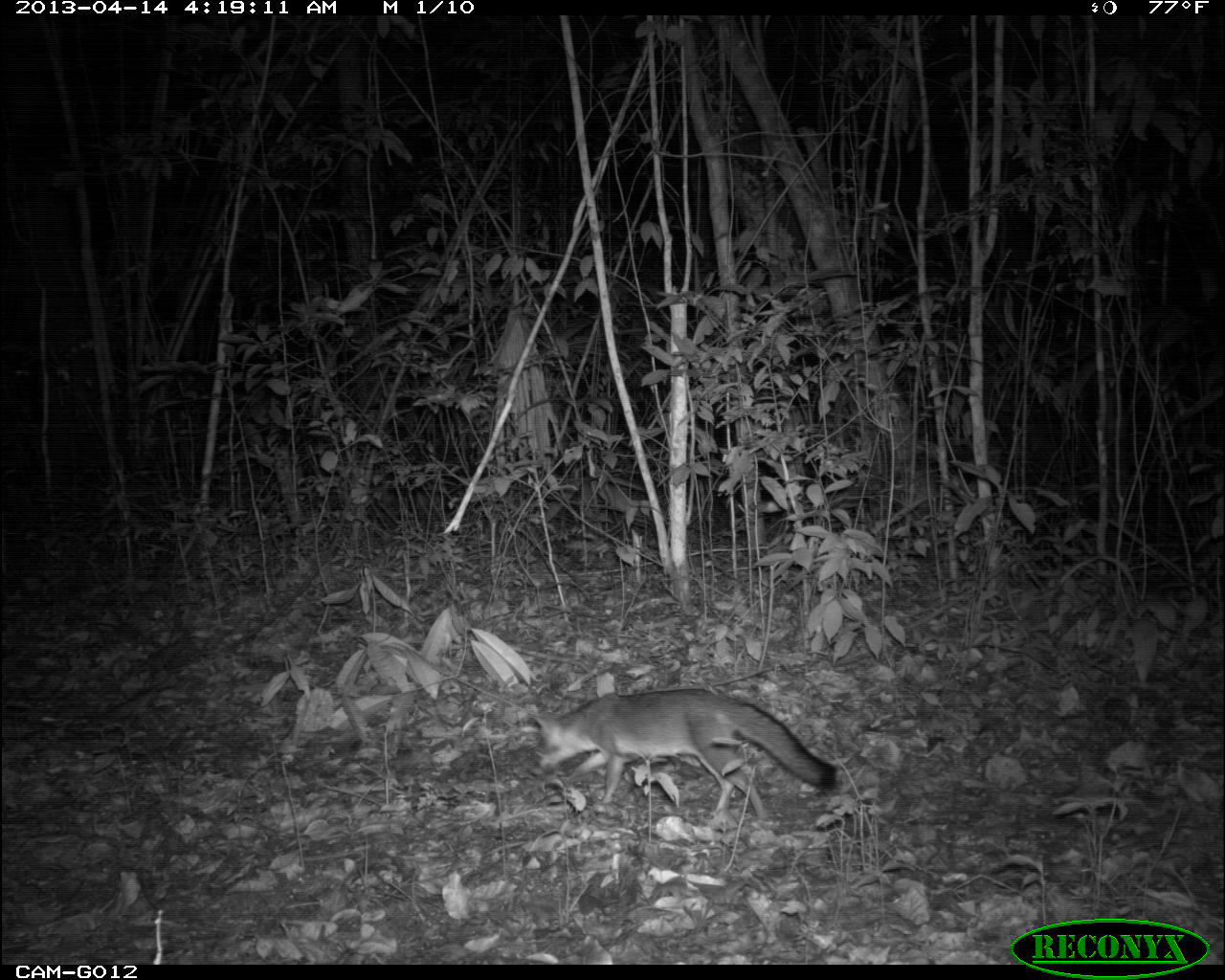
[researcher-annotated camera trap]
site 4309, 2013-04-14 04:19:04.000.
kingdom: Animalia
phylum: Chordata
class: Mammalia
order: Carnivora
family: Canidae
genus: Urocyon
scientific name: Urocyon cinereoargenteus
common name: gray fox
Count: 1.